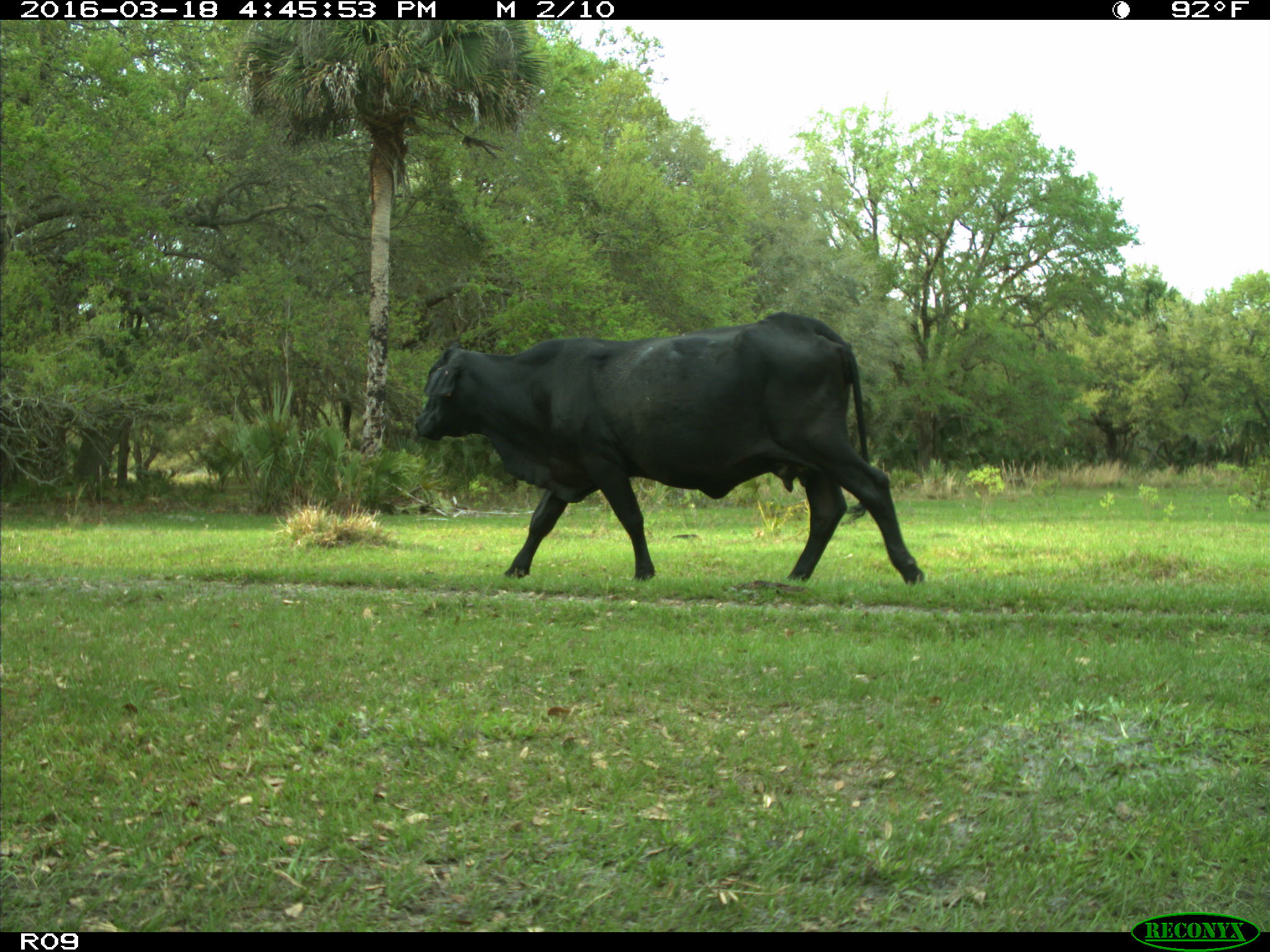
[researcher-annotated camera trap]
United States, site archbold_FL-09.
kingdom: Animalia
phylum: Chordata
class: Mammalia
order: Artiodactyla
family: Bovidae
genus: Bos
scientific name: Bos taurus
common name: domestic cow